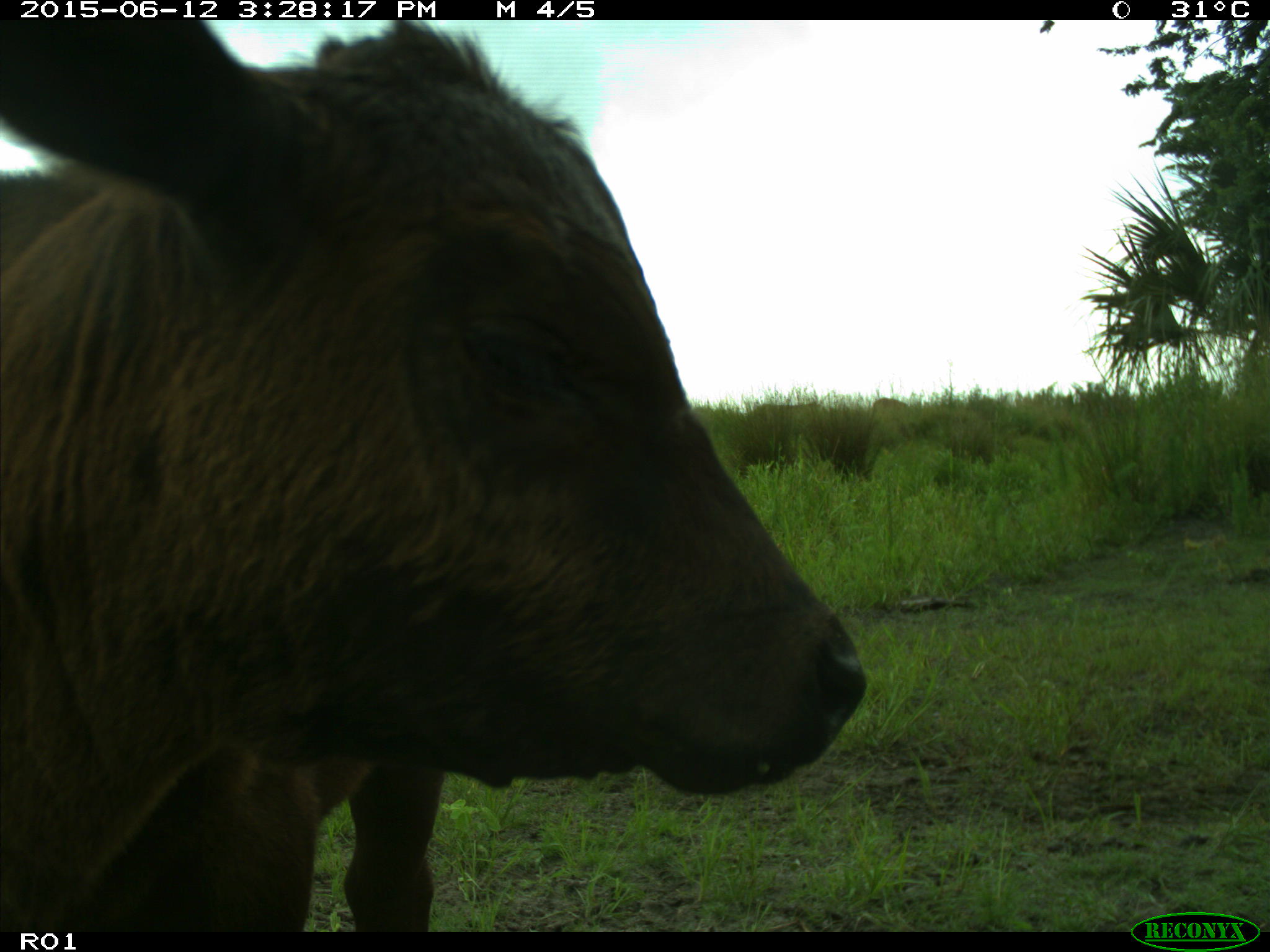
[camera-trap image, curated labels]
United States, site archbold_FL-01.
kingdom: Animalia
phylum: Chordata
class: Mammalia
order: Artiodactyla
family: Bovidae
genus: Bos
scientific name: Bos taurus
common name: domestic cow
Bos taurus (domestic cow).